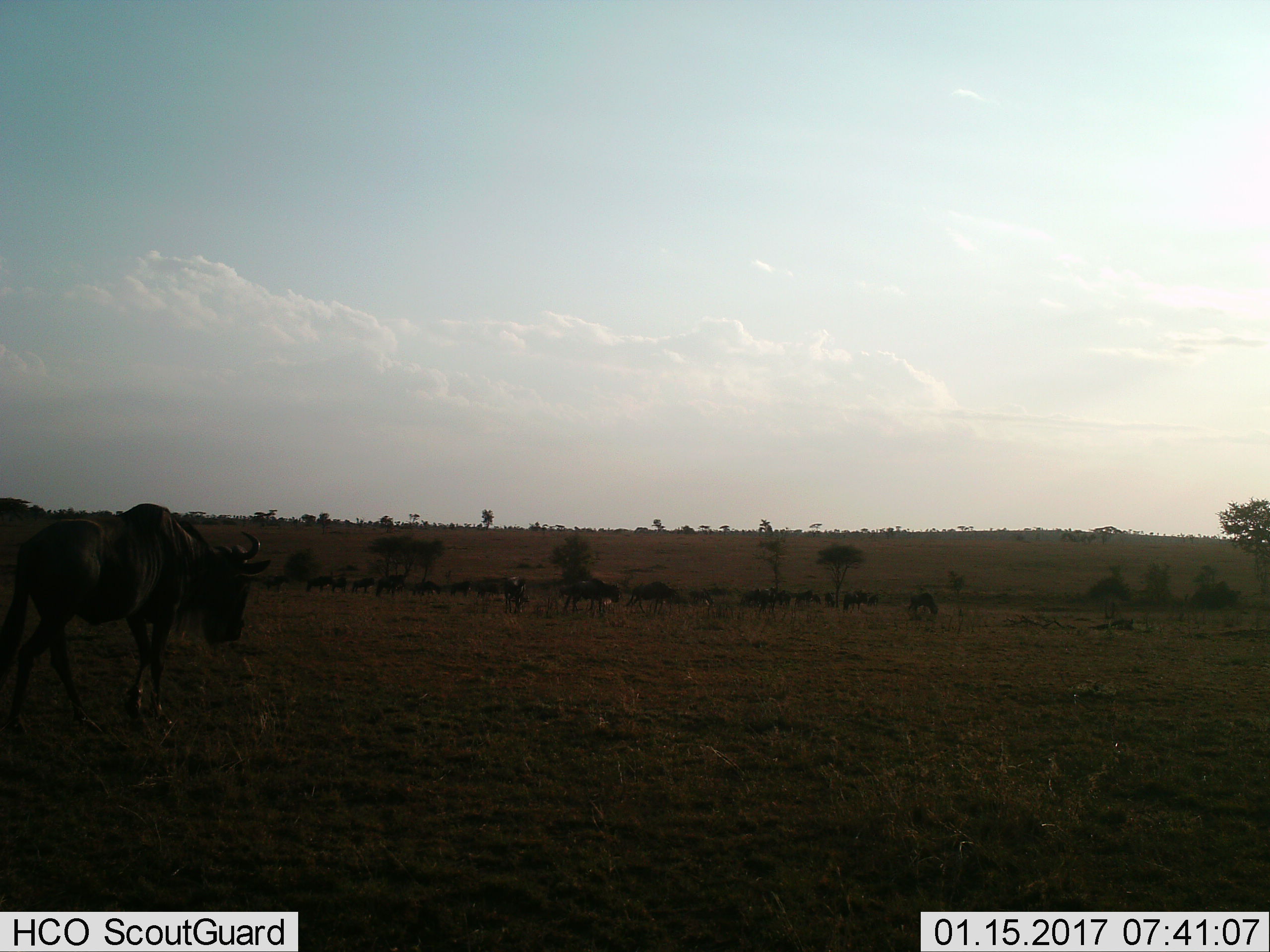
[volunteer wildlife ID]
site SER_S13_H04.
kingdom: Animalia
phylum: Chordata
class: Mammalia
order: Artiodactyla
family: Bovidae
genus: Connochaetes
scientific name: Connochaetes taurinus taurinus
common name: blue wildebeest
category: wildebeestblue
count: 11-50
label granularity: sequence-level